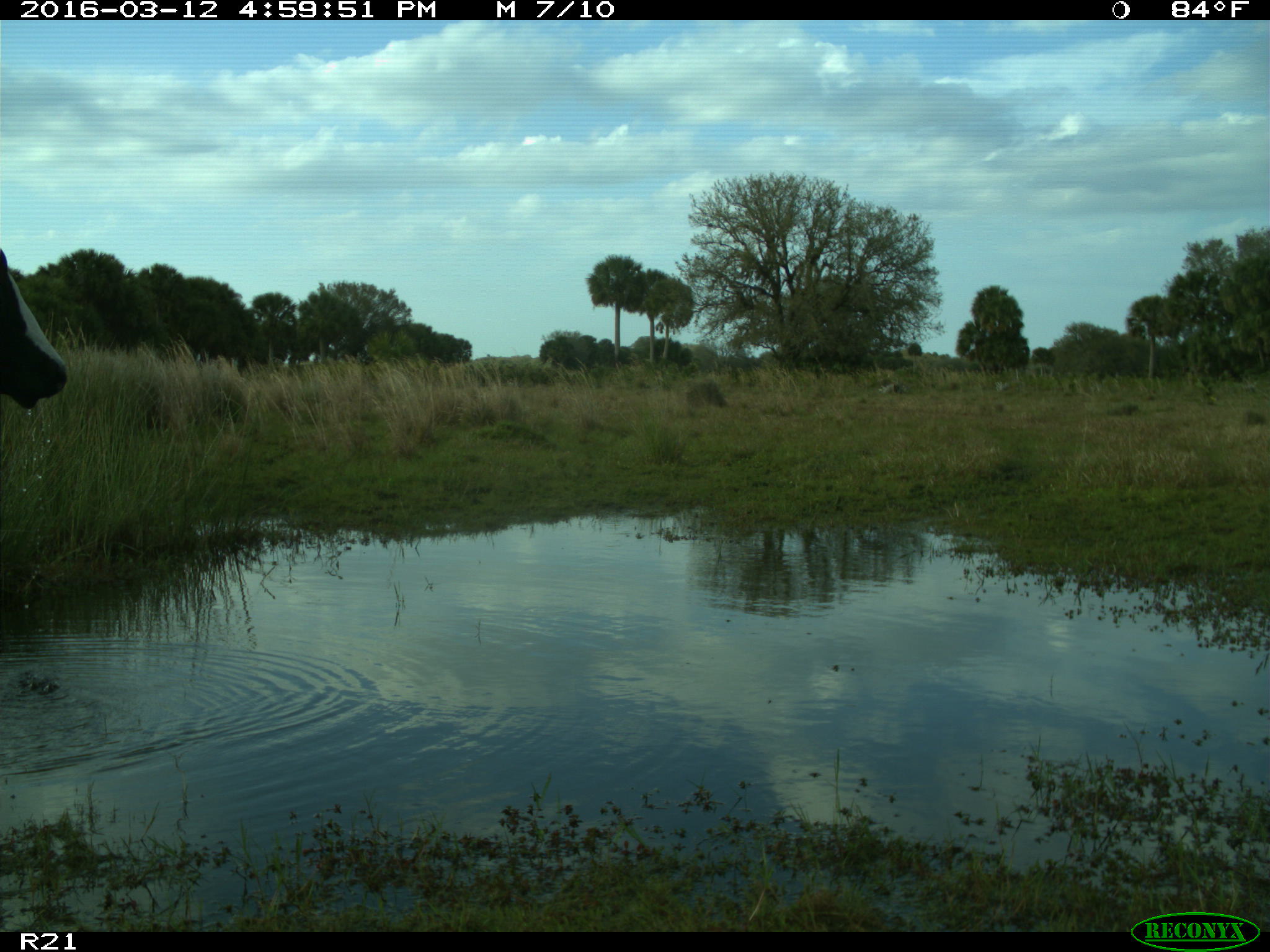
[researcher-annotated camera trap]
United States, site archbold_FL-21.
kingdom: Animalia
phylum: Chordata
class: Mammalia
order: Artiodactyla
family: Bovidae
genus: Bos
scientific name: Bos taurus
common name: domestic cow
Bos taurus (domestic cow).